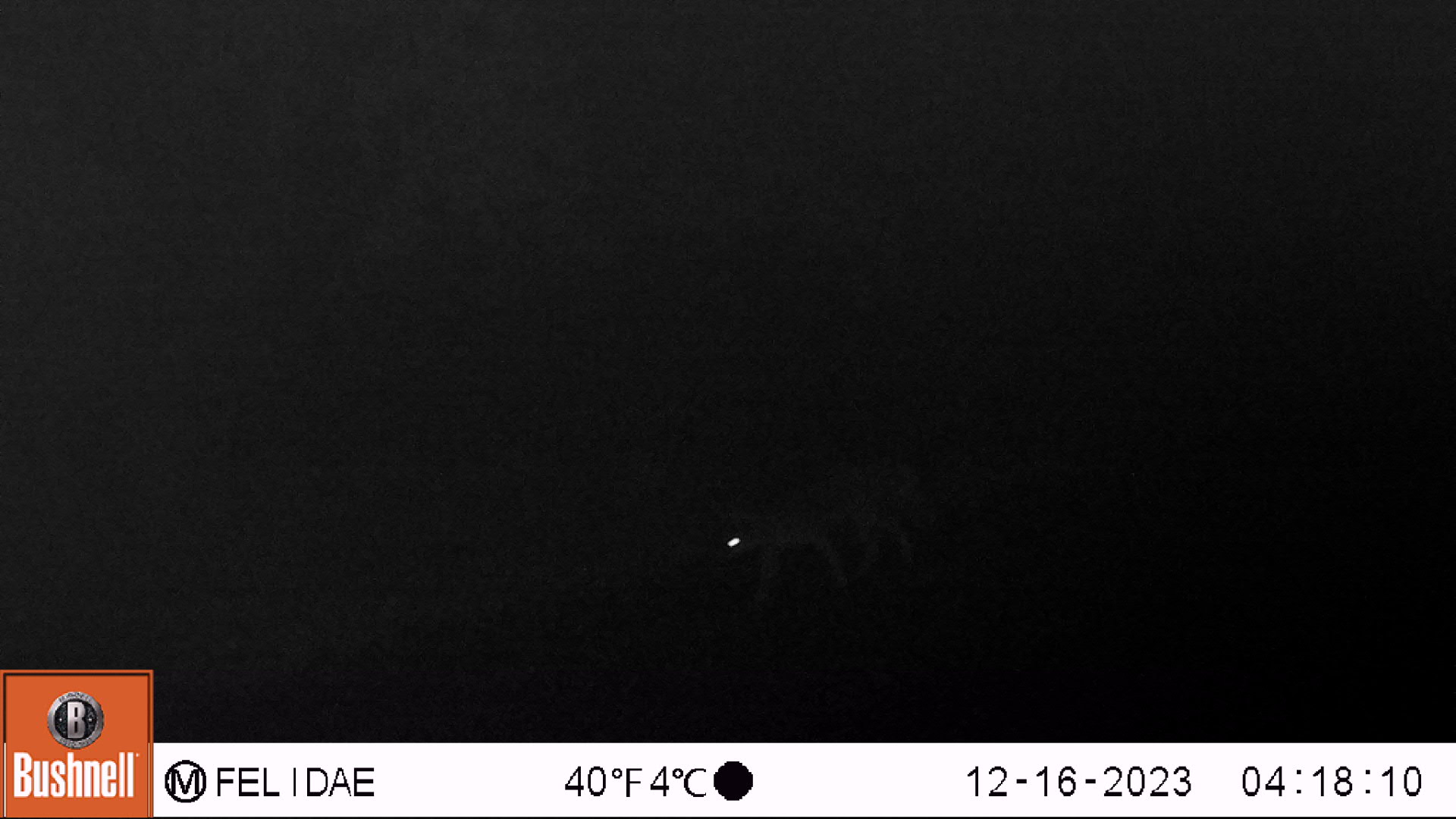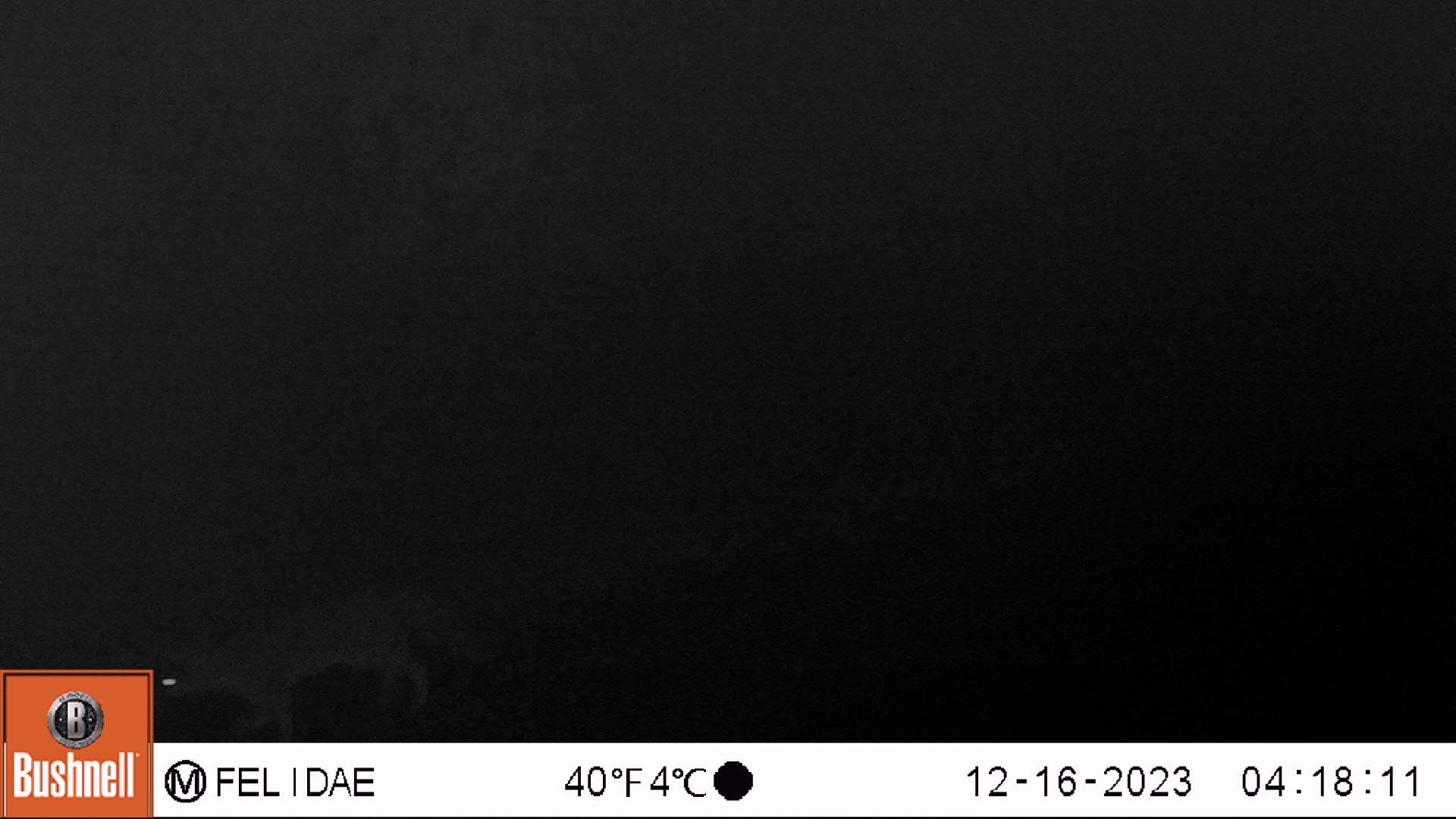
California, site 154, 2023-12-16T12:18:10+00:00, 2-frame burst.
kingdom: Animalia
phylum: Chordata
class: Mammalia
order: Carnivora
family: Canidae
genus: Urocyon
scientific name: Urocyon cinereoargenteus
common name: gray fox